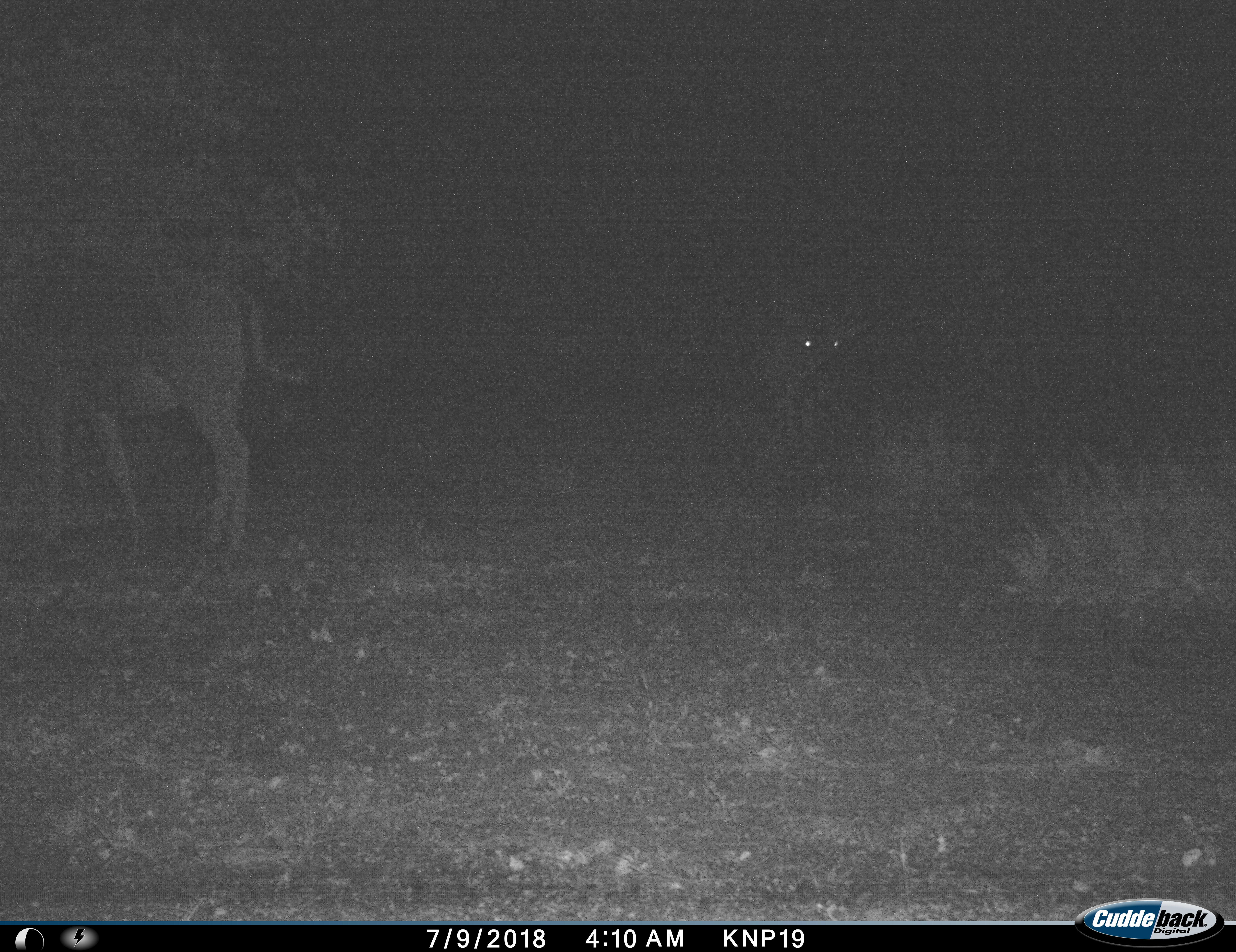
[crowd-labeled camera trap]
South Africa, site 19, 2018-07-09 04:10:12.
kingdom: Animalia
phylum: Chordata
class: Mammalia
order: Artiodactyla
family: Bovidae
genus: Aepyceros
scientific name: Aepyceros melampus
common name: impala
Impala (Aepyceros melampus), count 2. Behavior (volunteer vote fractions): standing 100%, resting 0%, moving 0%, interacting 0%. Young present (vote fraction): 0%. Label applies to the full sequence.